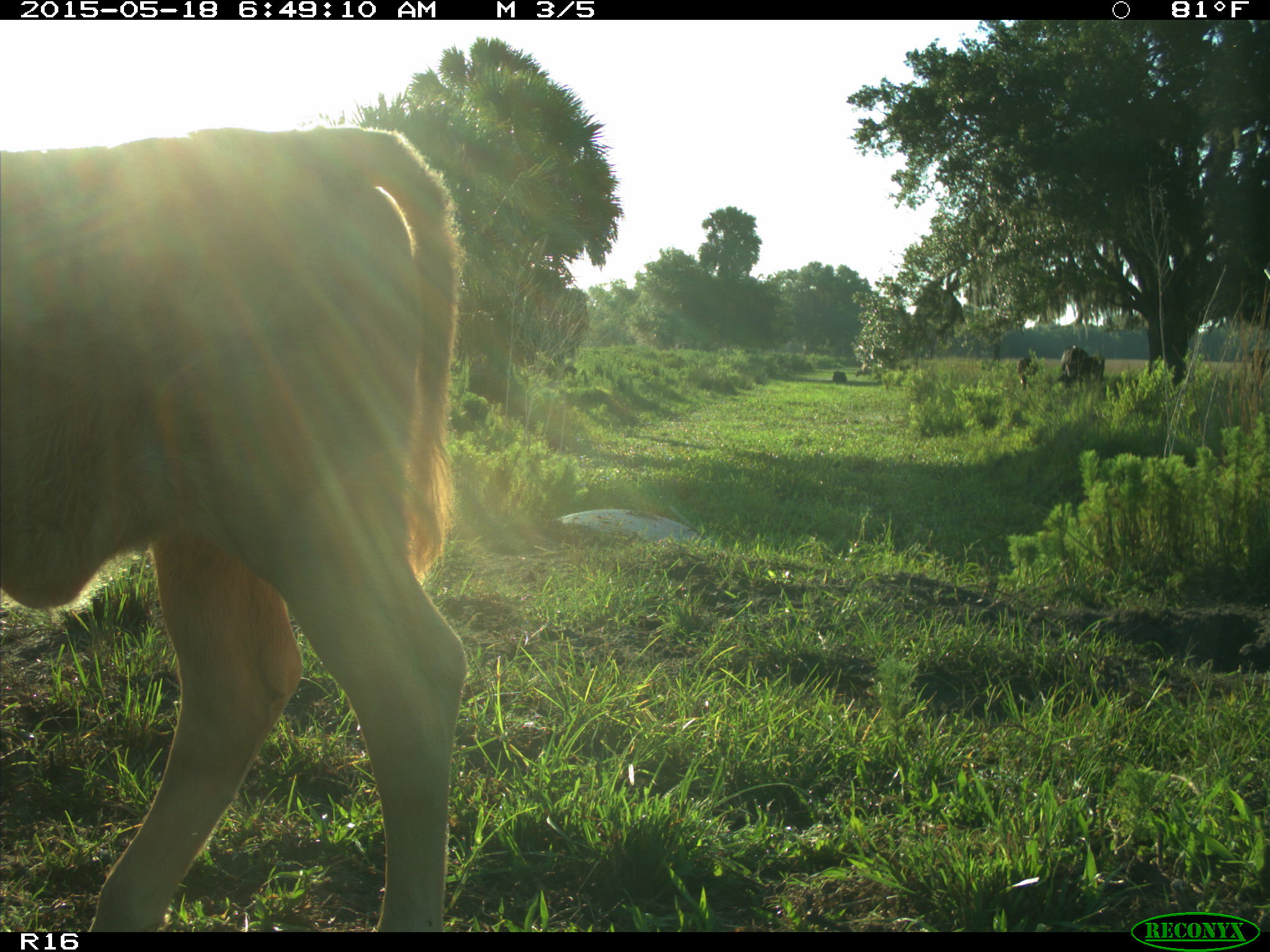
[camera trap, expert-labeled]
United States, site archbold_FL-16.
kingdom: Animalia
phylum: Chordata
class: Mammalia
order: Artiodactyla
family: Bovidae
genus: Bos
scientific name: Bos taurus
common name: domestic cow